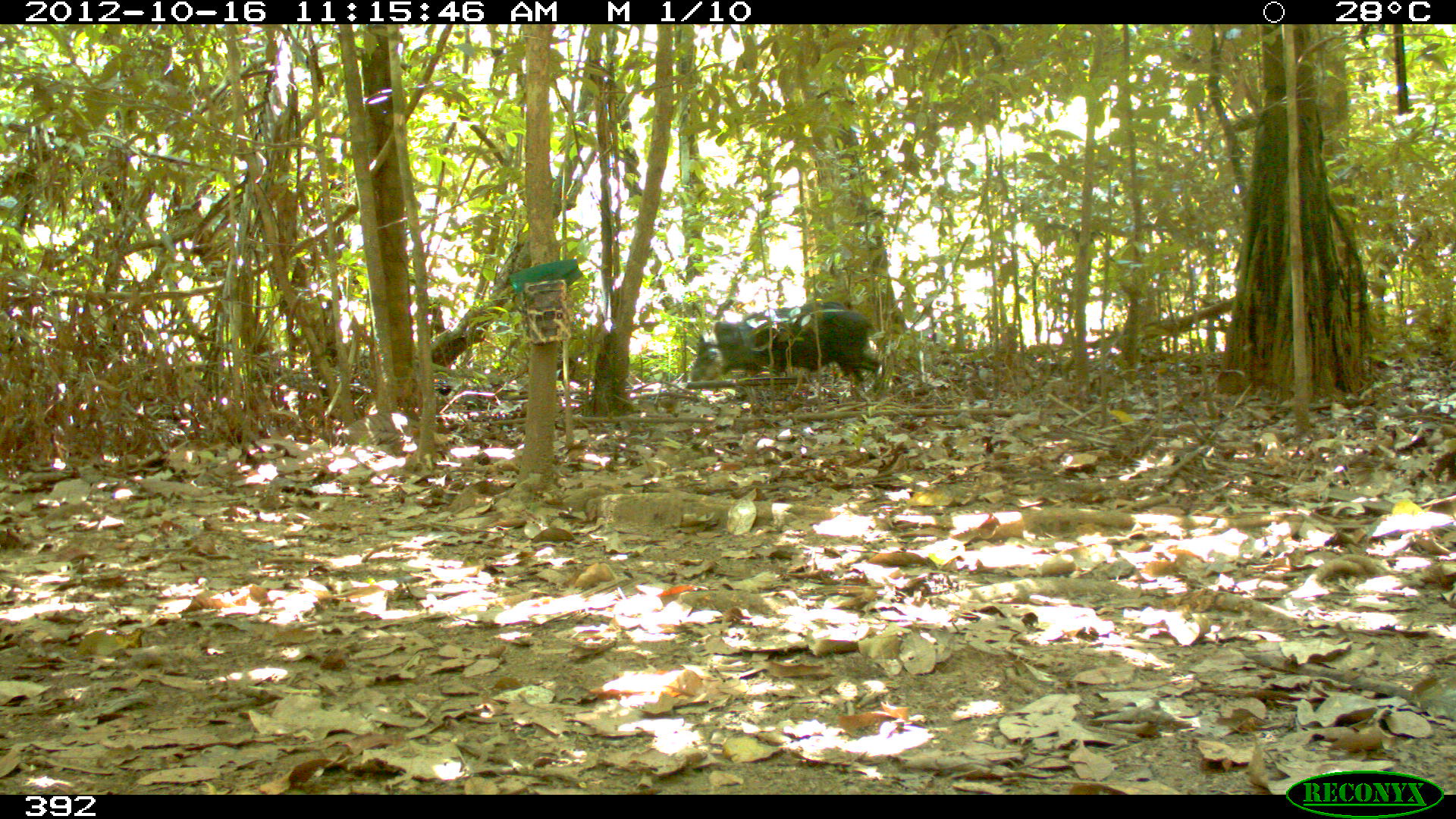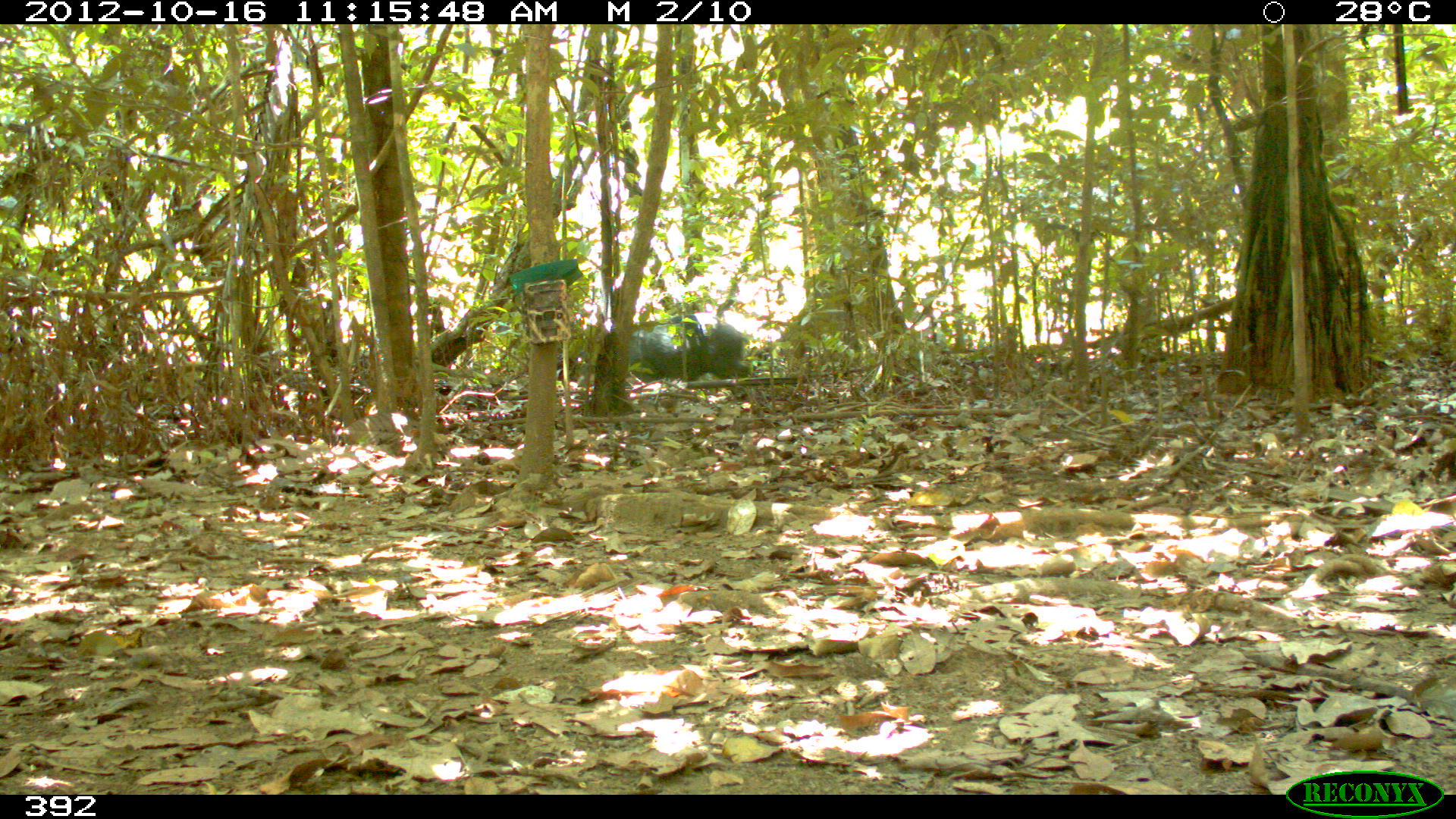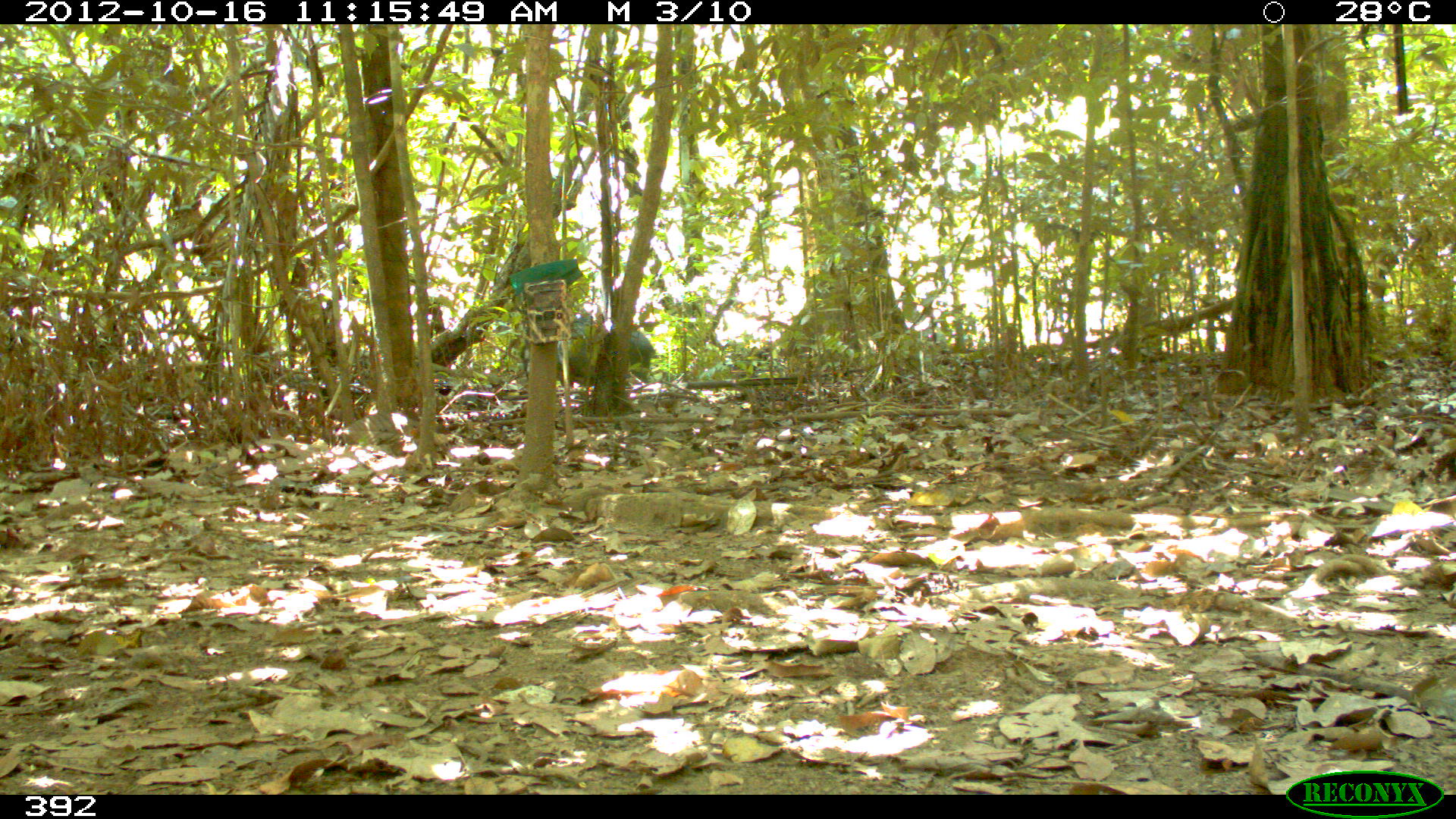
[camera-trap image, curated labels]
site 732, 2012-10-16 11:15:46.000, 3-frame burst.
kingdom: Animalia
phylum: Chordata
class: Mammalia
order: Artiodactyla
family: Tayassuidae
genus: Tayassu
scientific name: Tayassu pecari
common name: white-lipped peccary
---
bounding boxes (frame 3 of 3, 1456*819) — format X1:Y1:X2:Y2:
tayassu pecari: 556:316:656:383